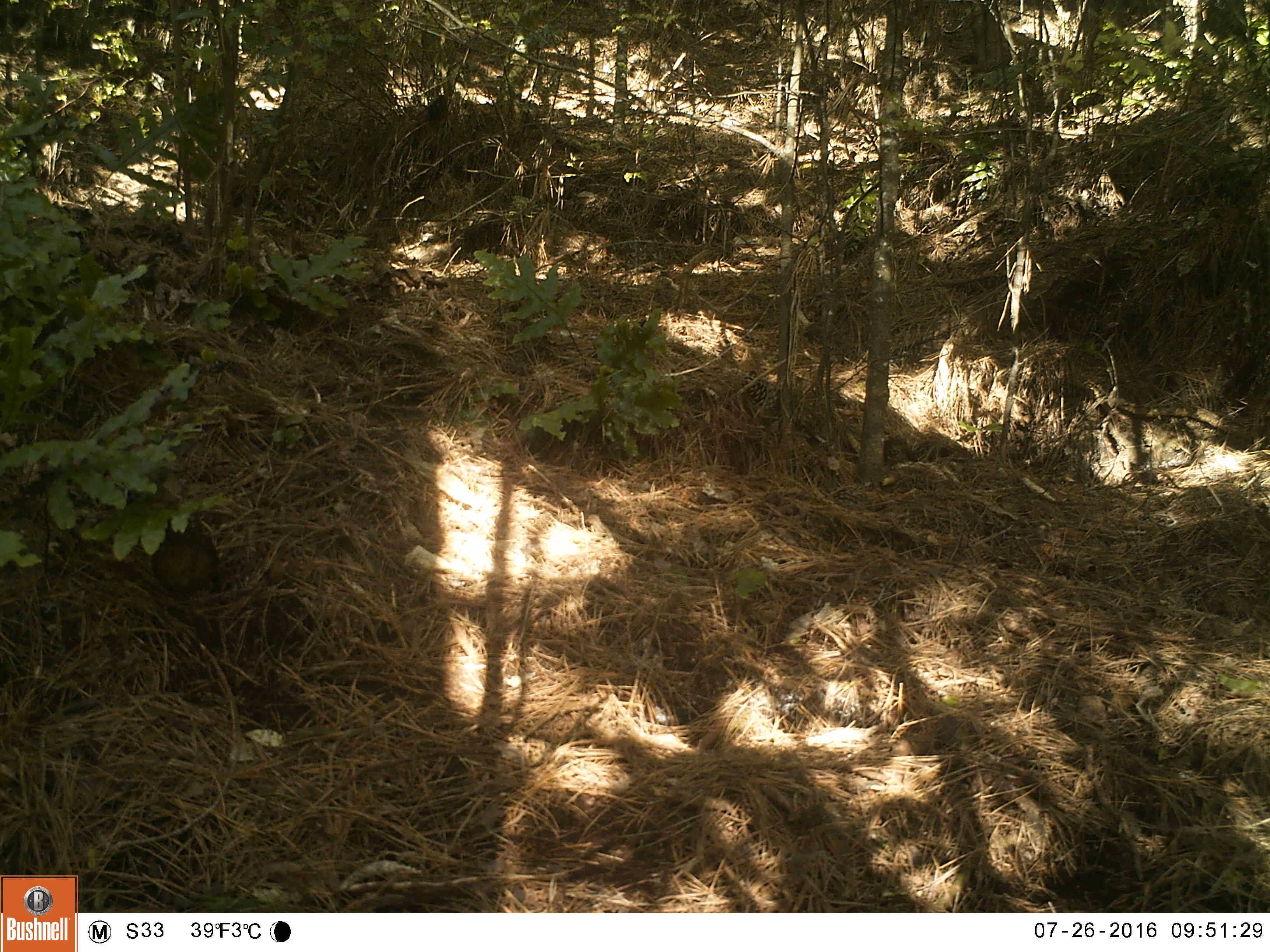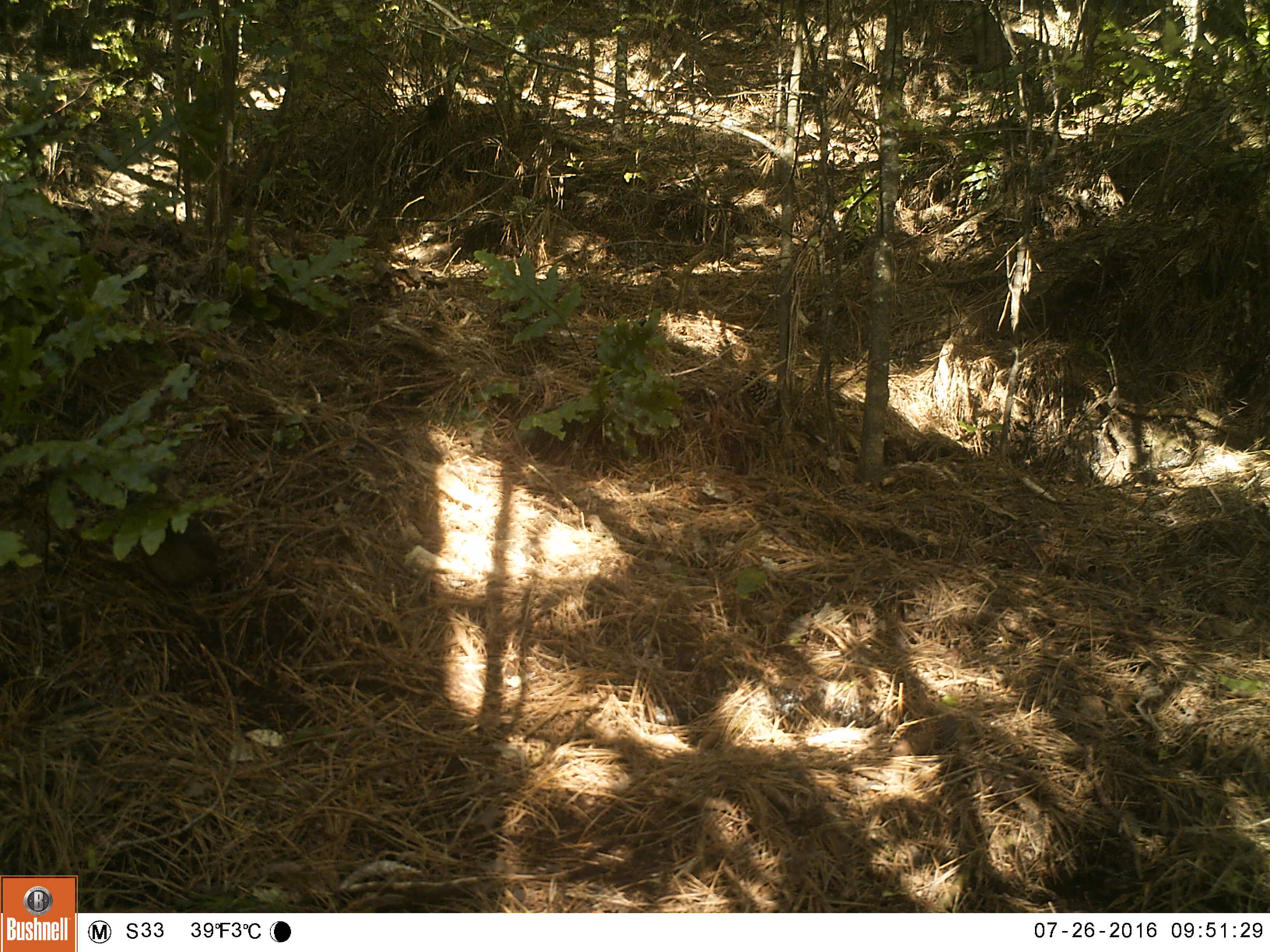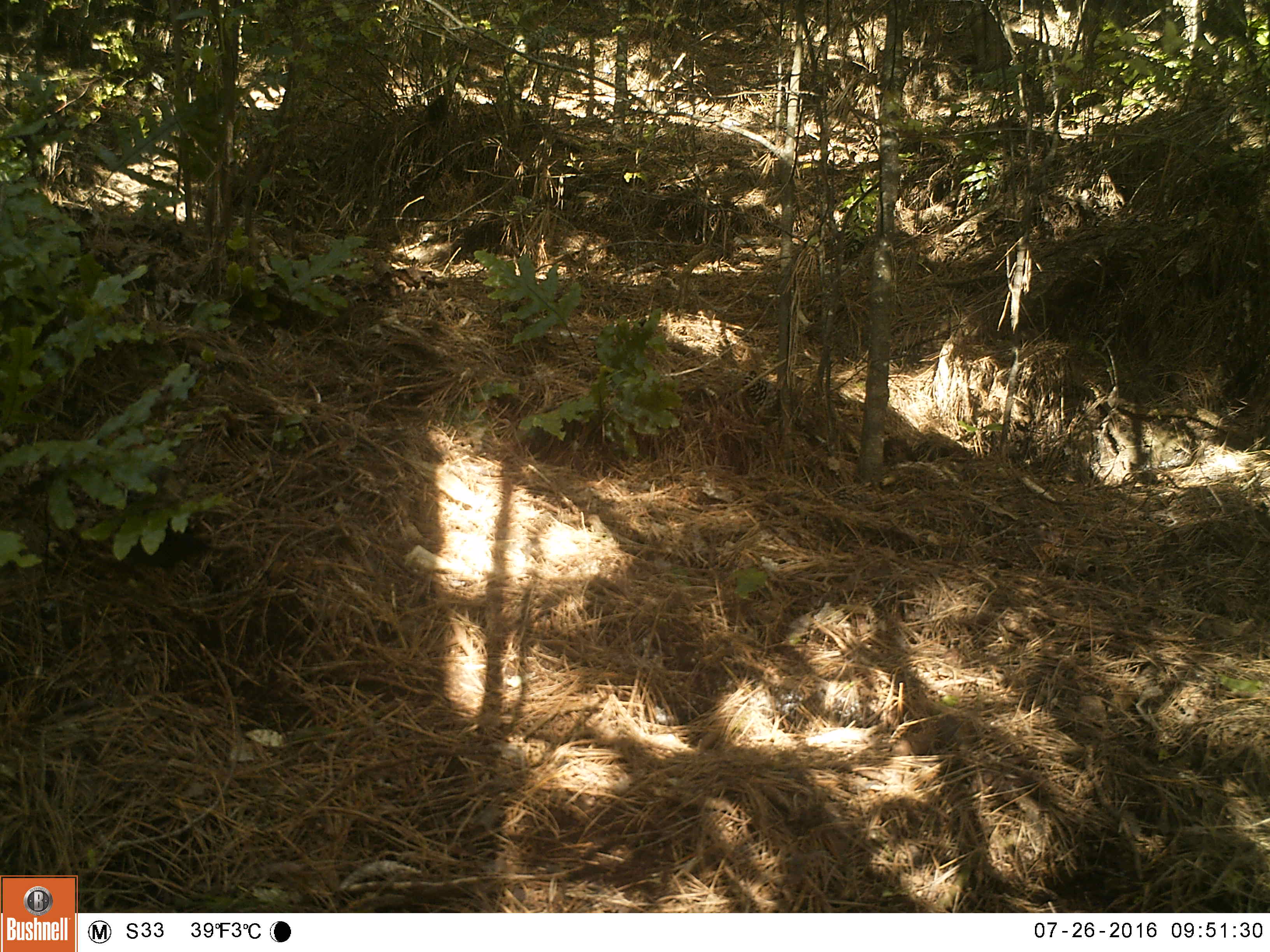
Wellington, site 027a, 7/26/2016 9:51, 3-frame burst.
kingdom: Animalia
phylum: Chordata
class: Aves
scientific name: Aves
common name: bird